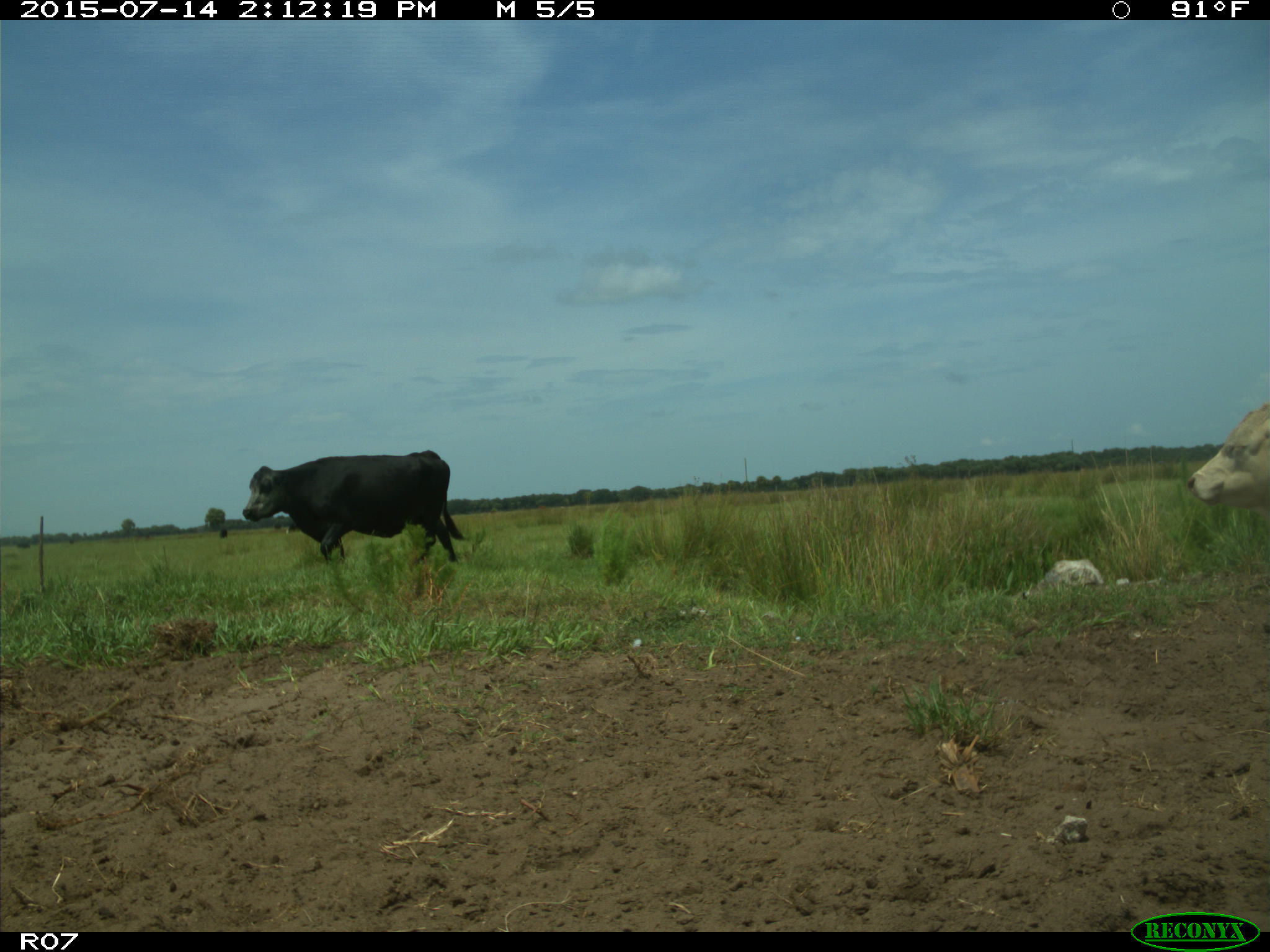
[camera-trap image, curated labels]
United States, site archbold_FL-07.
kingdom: Animalia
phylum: Chordata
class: Mammalia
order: Artiodactyla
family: Bovidae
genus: Bos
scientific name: Bos taurus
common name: domestic cow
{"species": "Bos taurus (domestic cow)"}